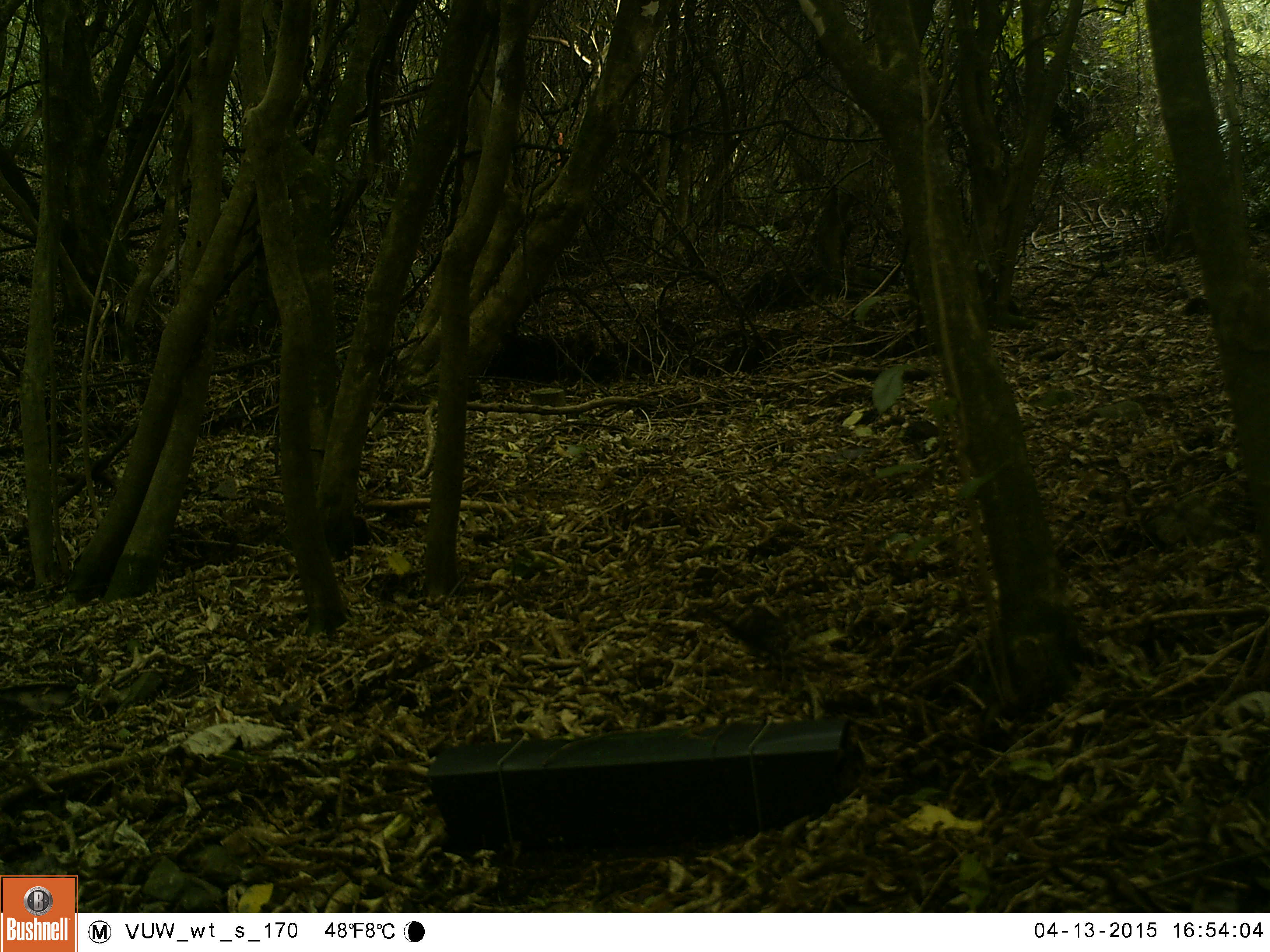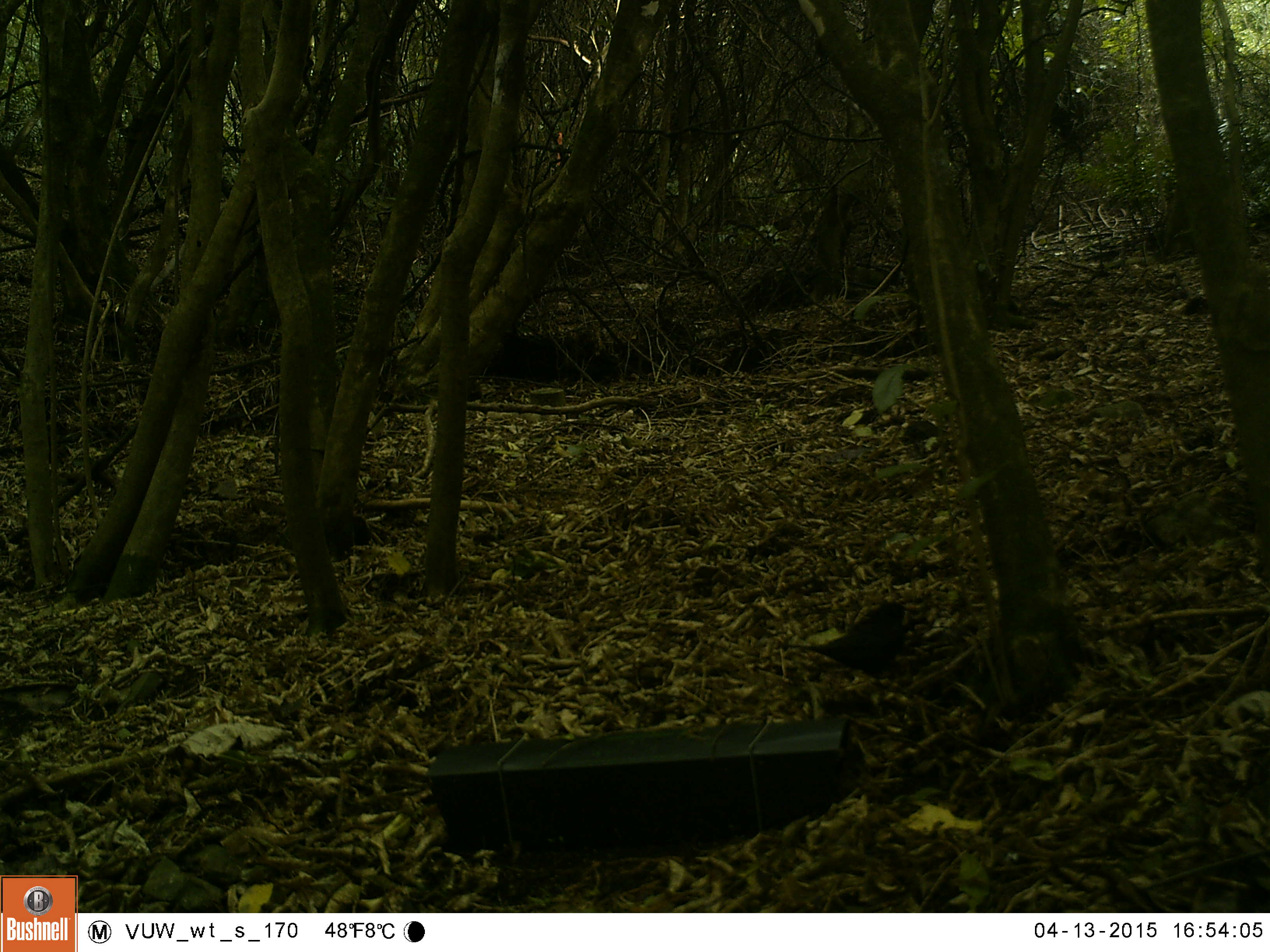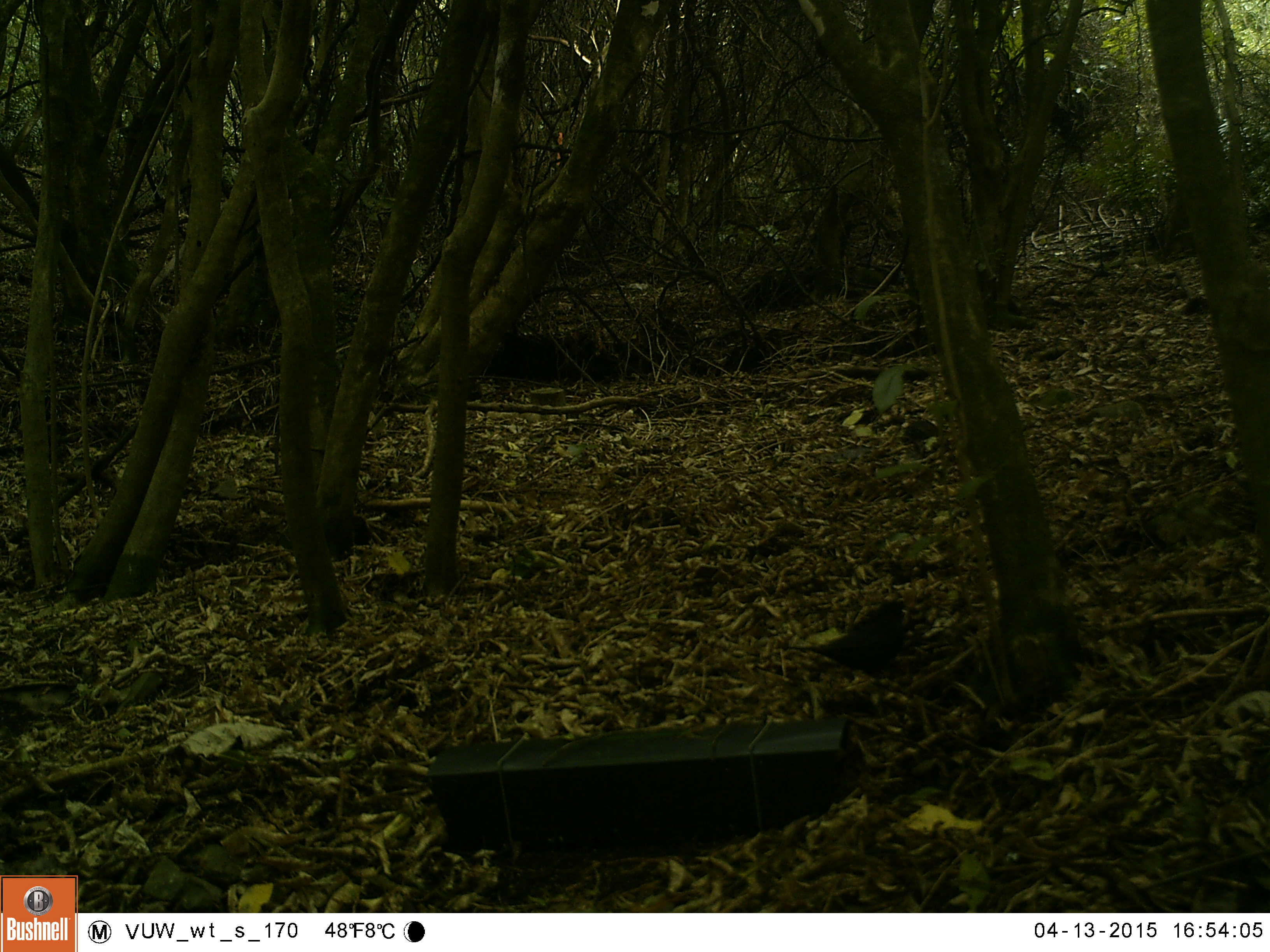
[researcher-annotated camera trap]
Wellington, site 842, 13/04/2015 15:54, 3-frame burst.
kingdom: Animalia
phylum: Chordata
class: Aves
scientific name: Aves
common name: bird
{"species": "bird (Aves)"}